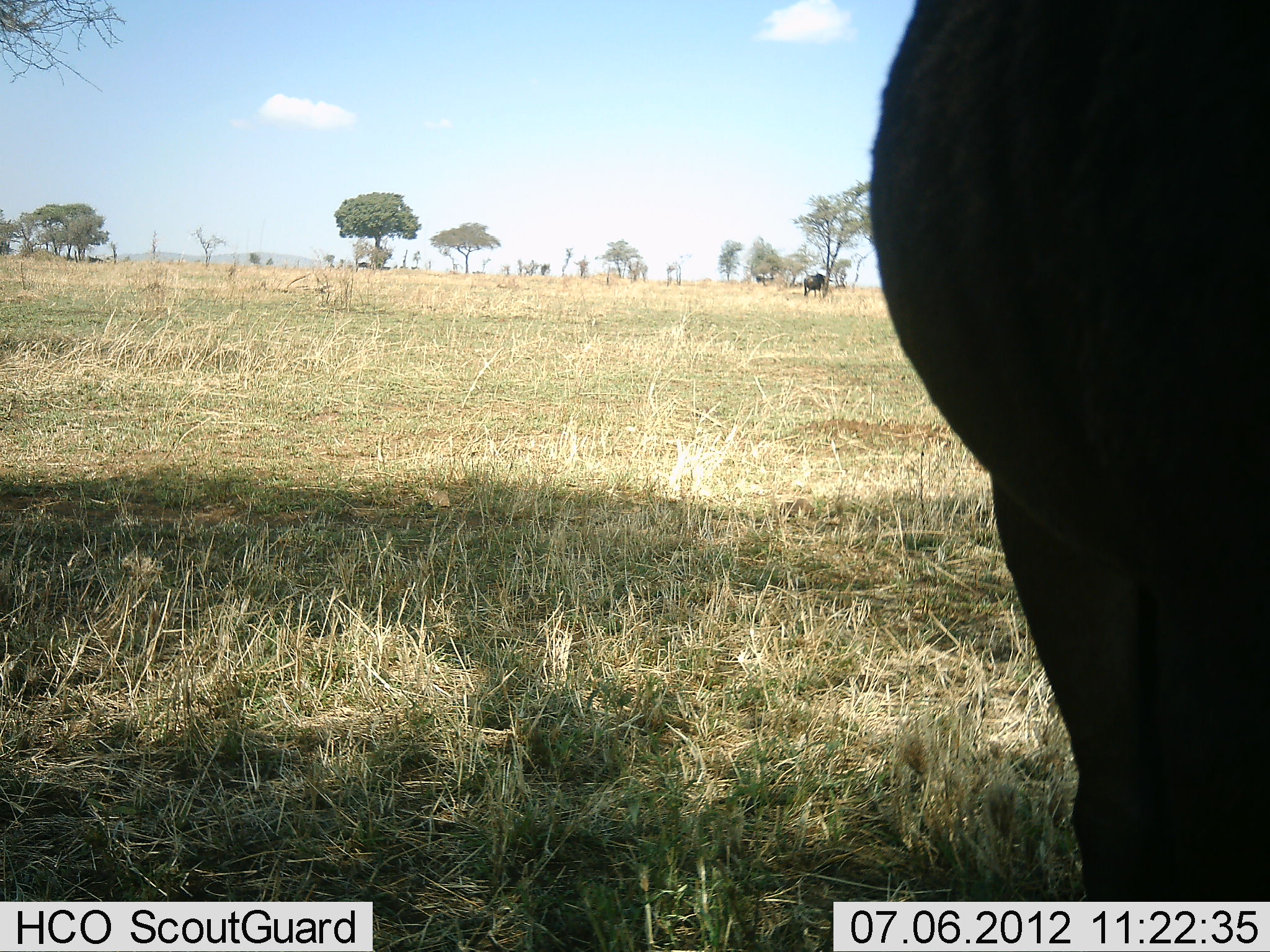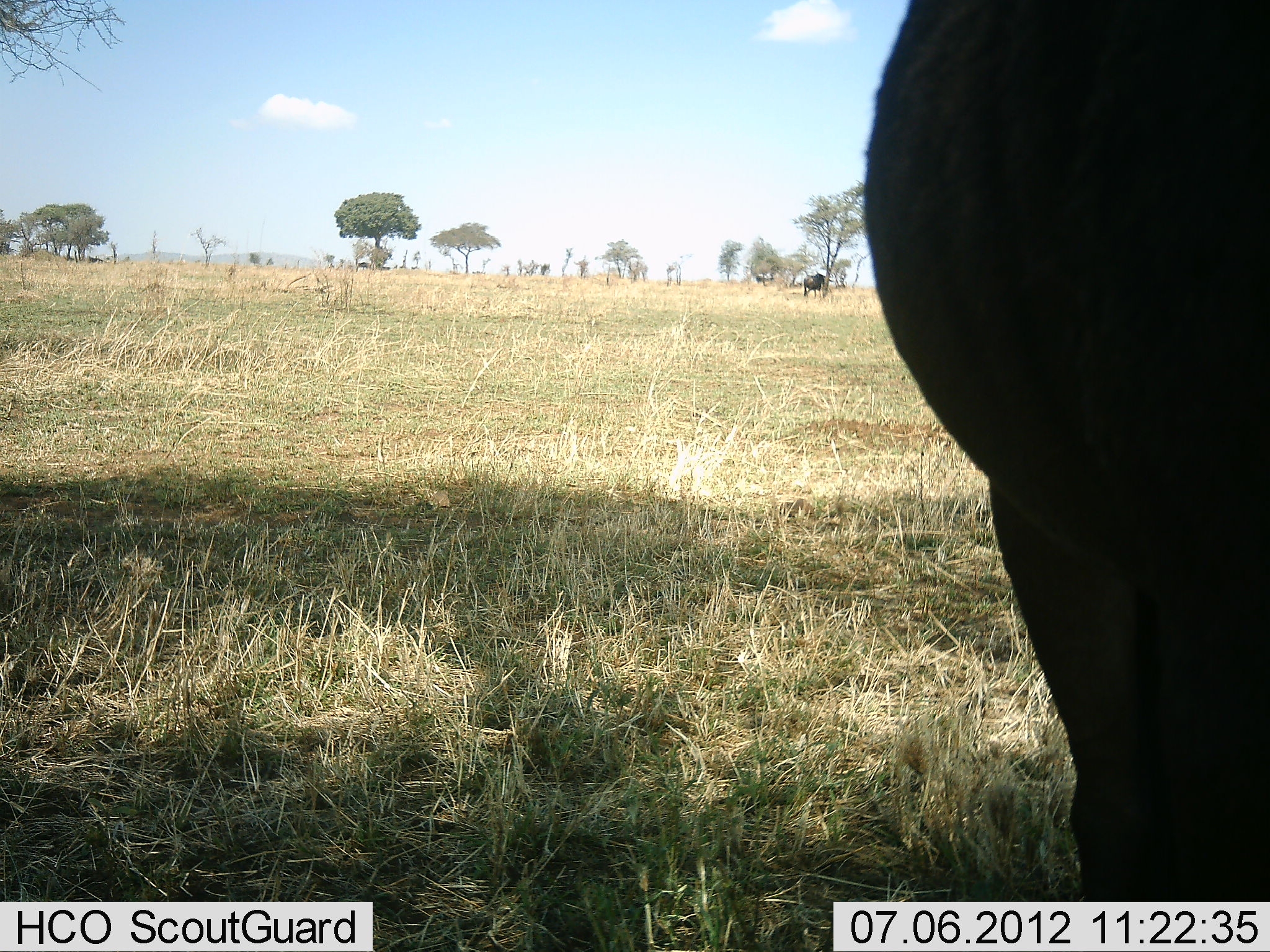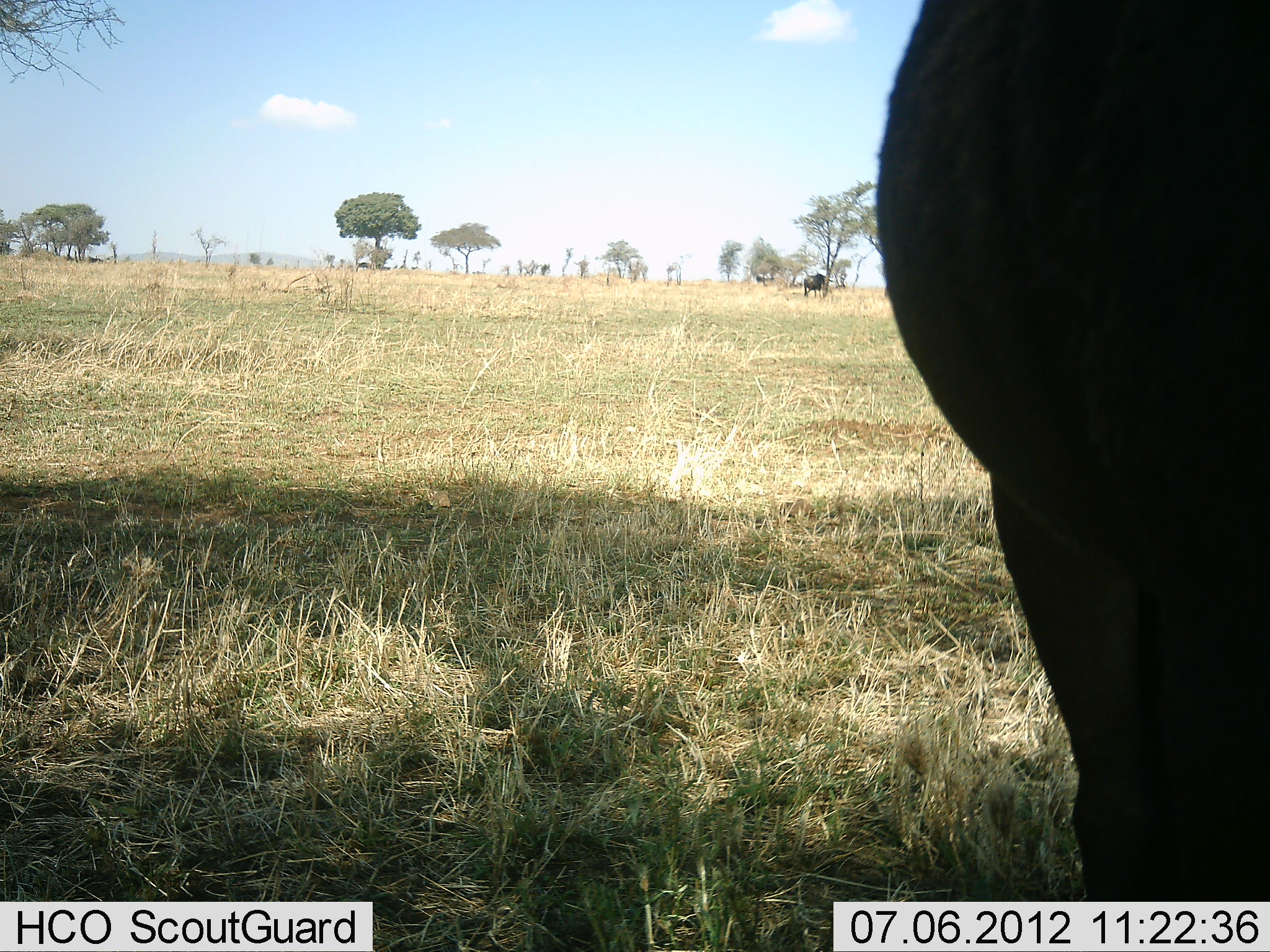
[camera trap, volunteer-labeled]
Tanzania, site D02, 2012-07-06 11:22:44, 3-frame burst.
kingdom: Animalia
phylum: Chordata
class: Mammalia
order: Artiodactyla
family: Bovidae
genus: Connochaetes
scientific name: Connochaetes taurinus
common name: blue wildebeest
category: wildebeest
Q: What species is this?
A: Wildebeest (blue wildebeest) (Connochaetes taurinus).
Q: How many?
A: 2.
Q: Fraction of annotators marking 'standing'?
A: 100%.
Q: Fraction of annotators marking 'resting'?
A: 0%.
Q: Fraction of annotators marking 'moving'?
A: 0%.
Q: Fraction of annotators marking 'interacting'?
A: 0%.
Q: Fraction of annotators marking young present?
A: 0%.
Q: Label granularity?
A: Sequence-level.